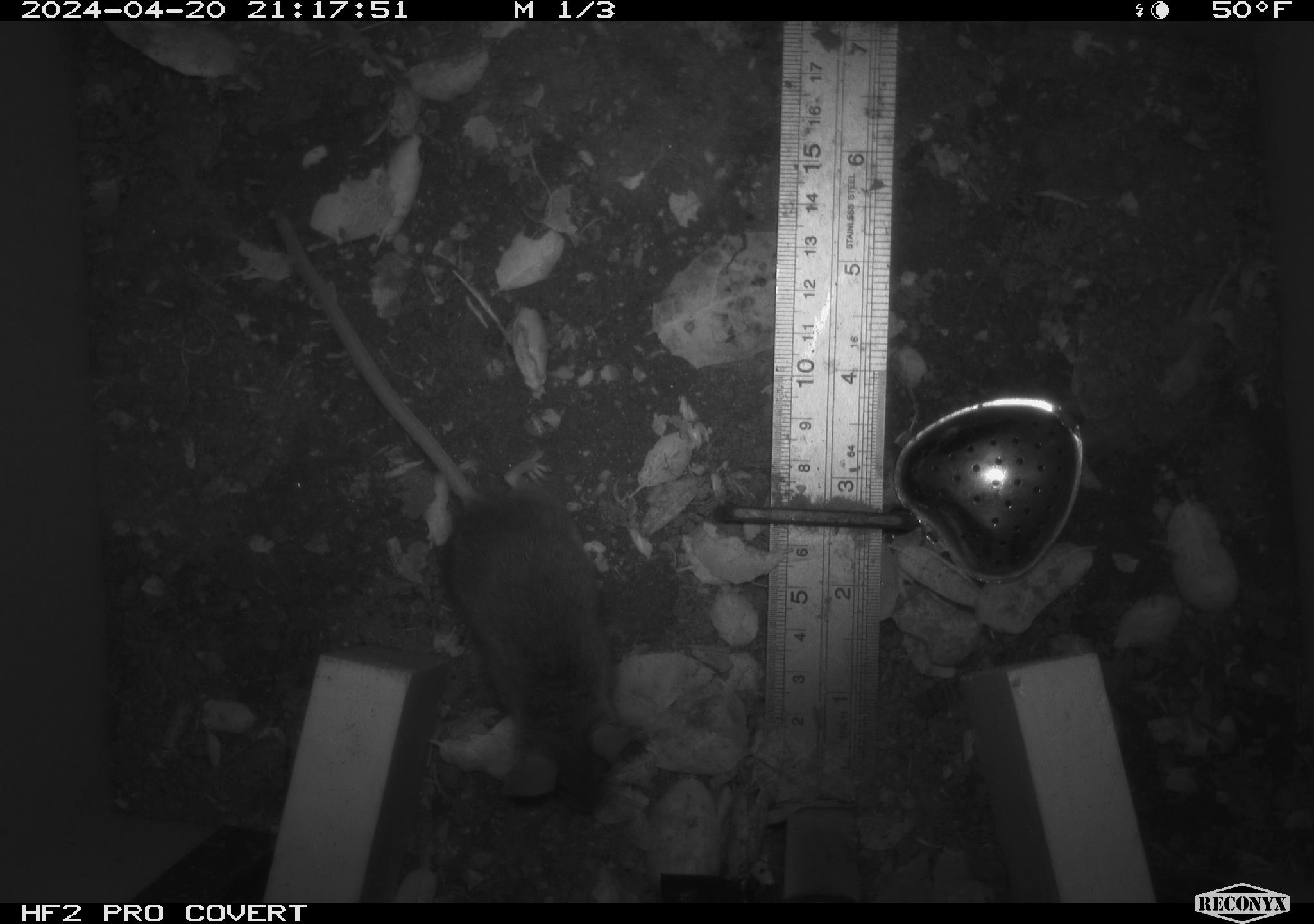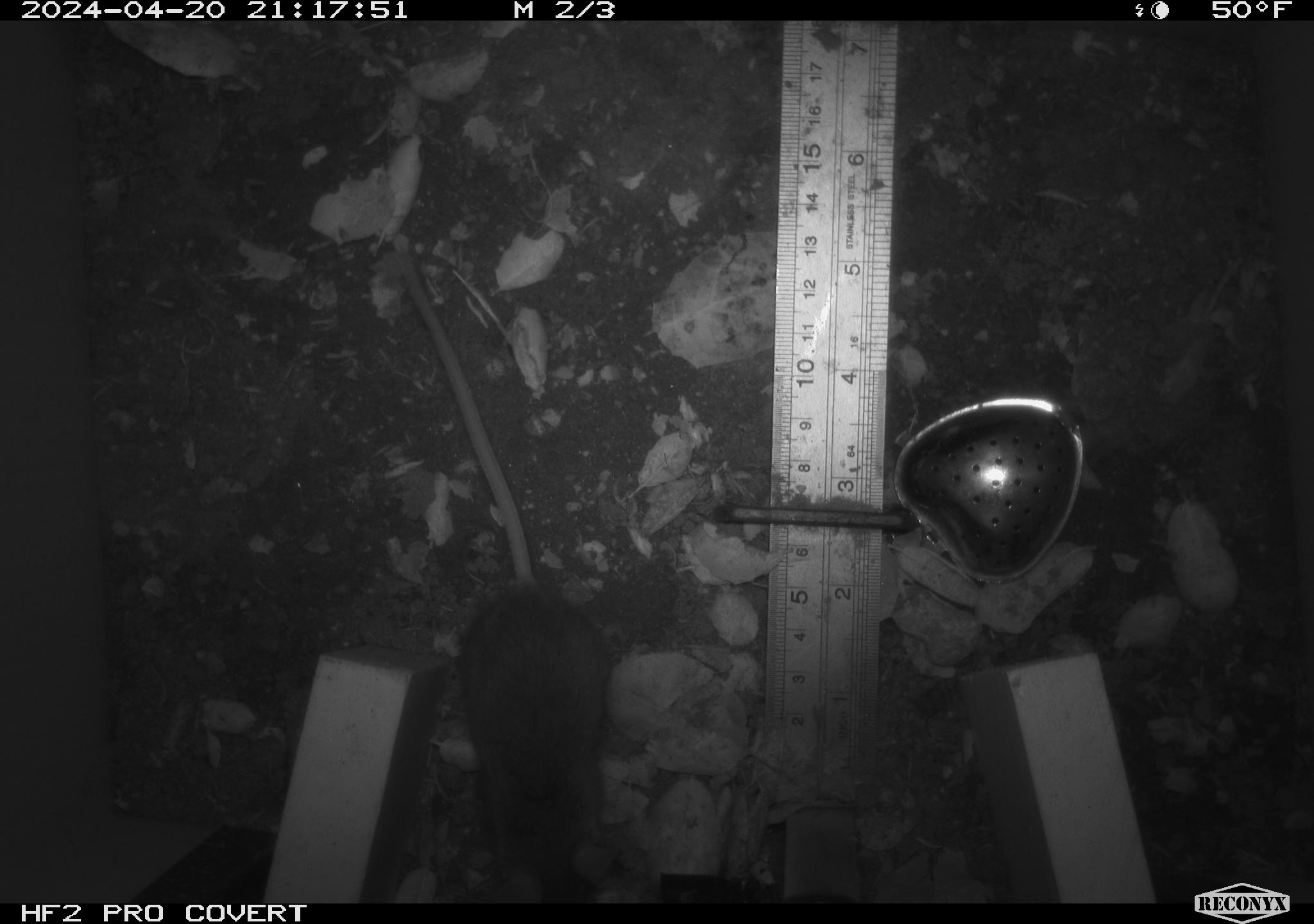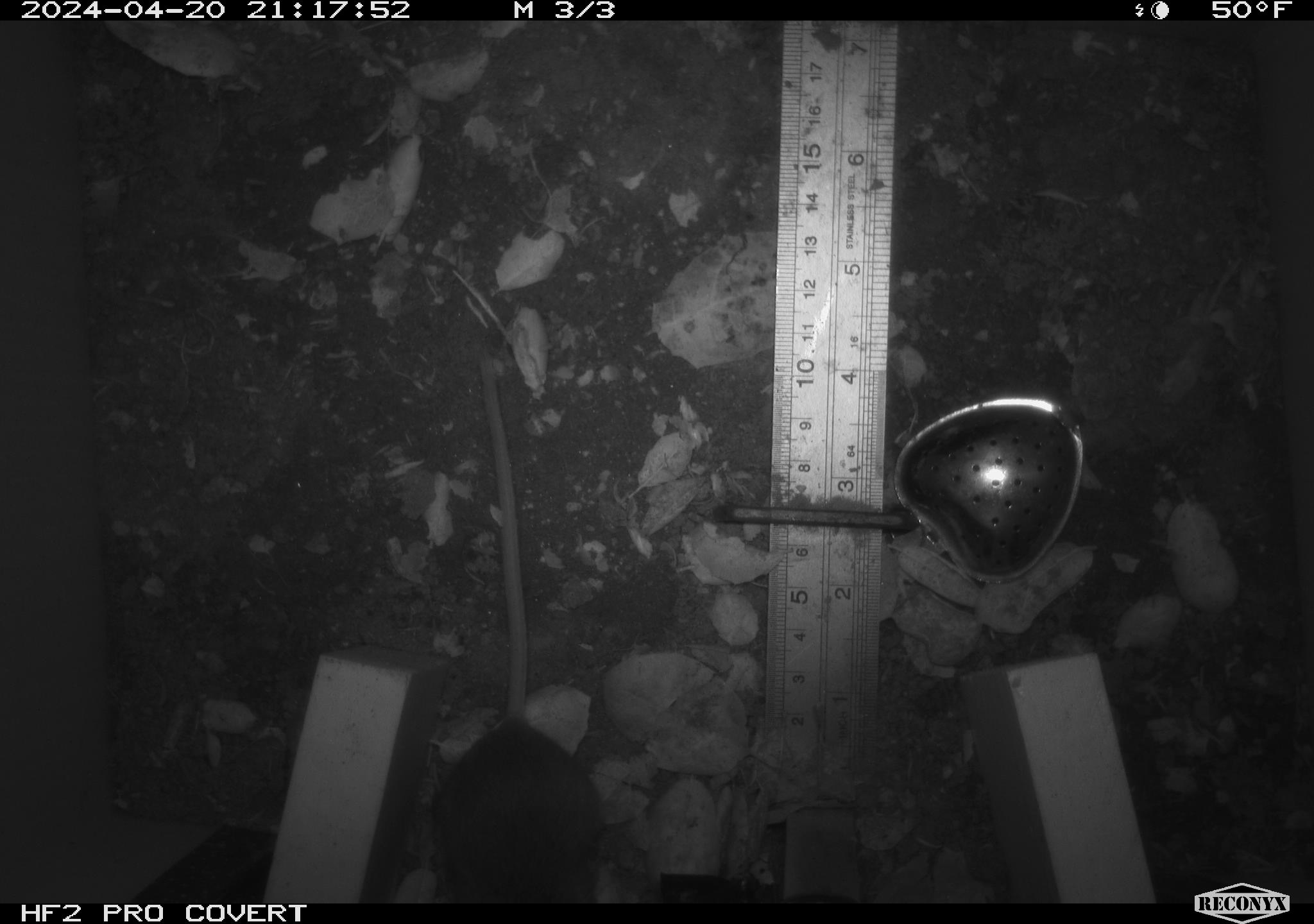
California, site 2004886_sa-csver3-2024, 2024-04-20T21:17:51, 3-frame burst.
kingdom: Animalia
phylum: Chordata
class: Mammalia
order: Rodentia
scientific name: Rodentia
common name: rodent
Rodent (Rodentia).